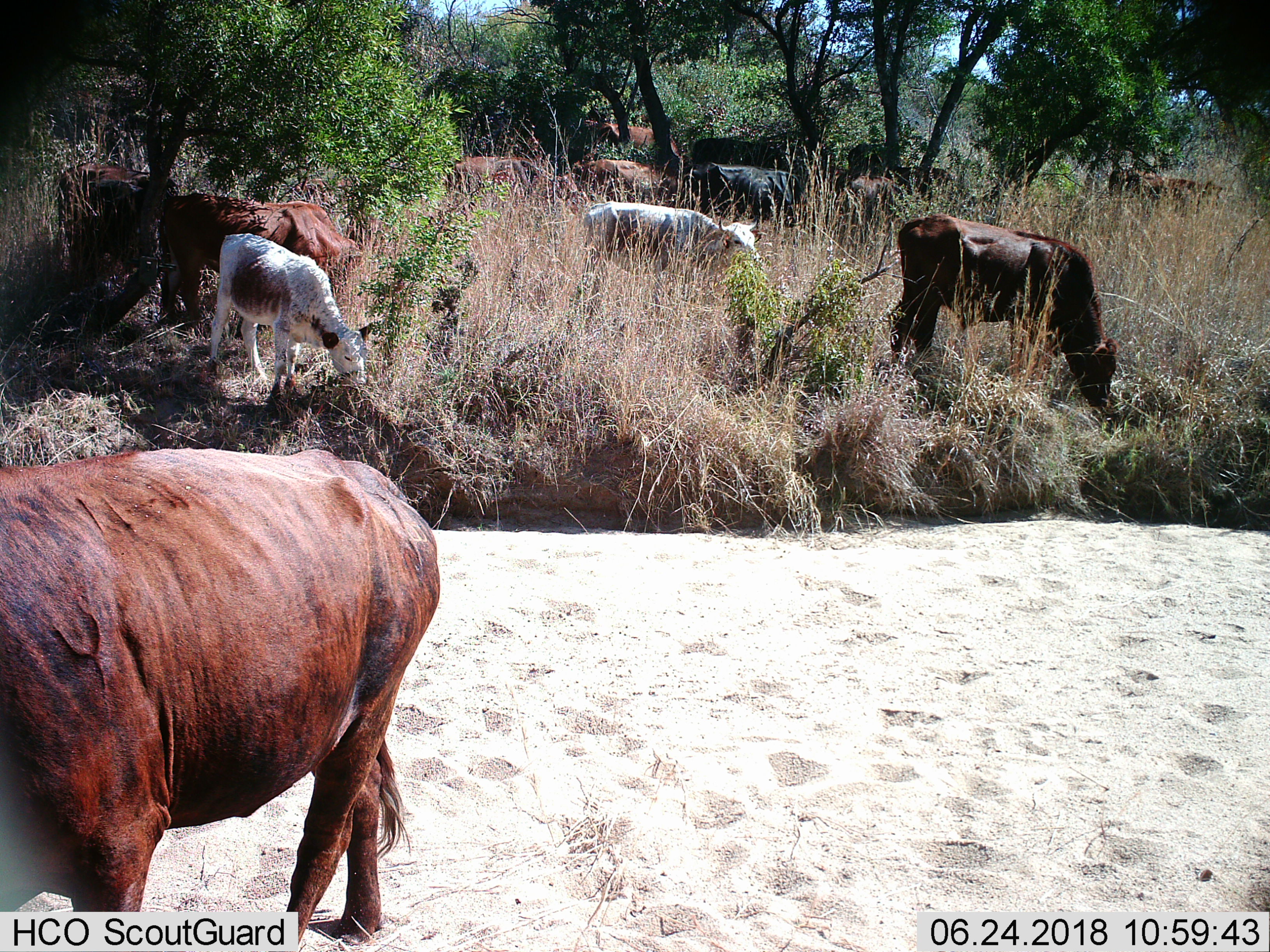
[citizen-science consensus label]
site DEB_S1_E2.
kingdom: Animalia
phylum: Chordata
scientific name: Vertebrata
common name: domestic animal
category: domesticanimal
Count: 11-50.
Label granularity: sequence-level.